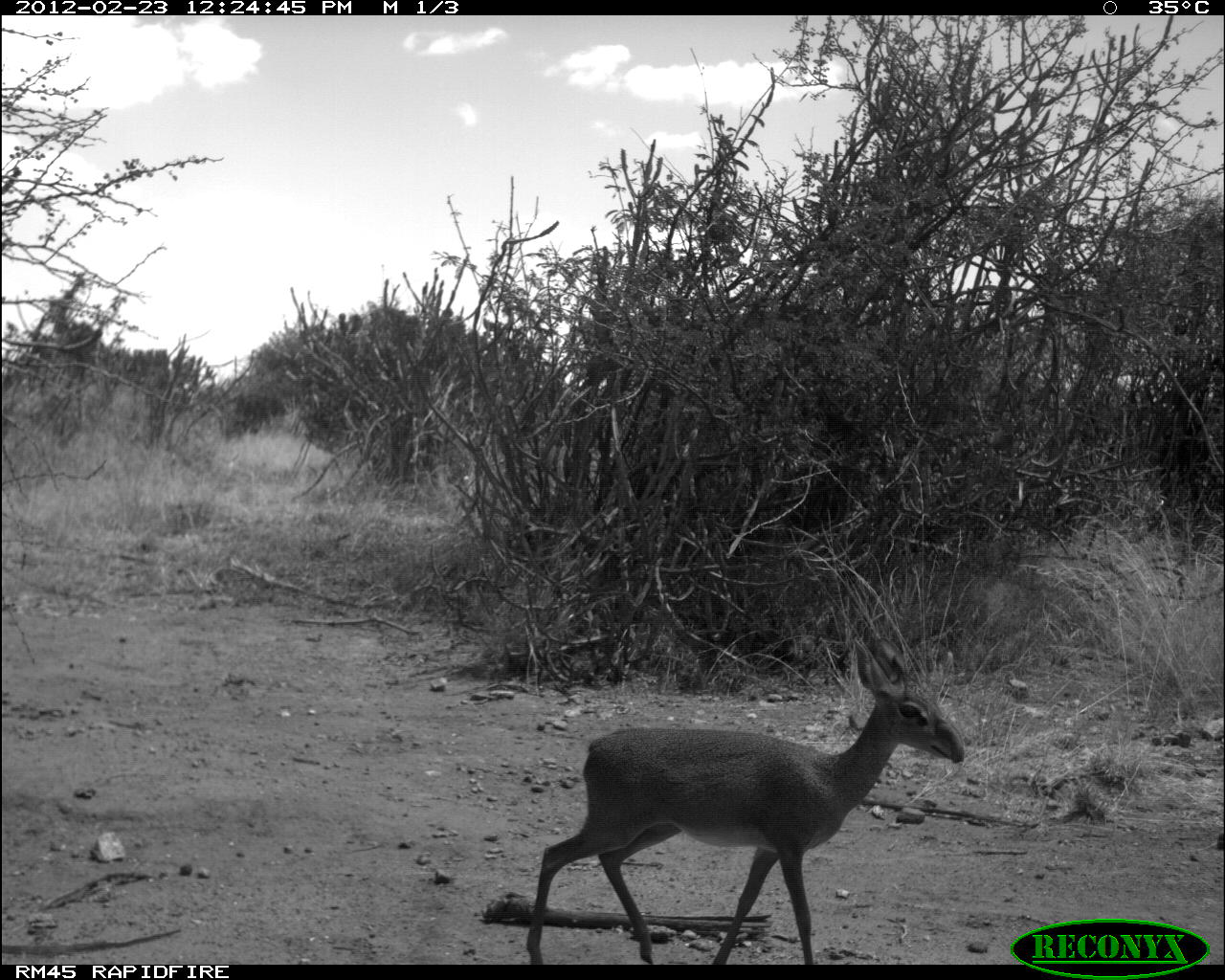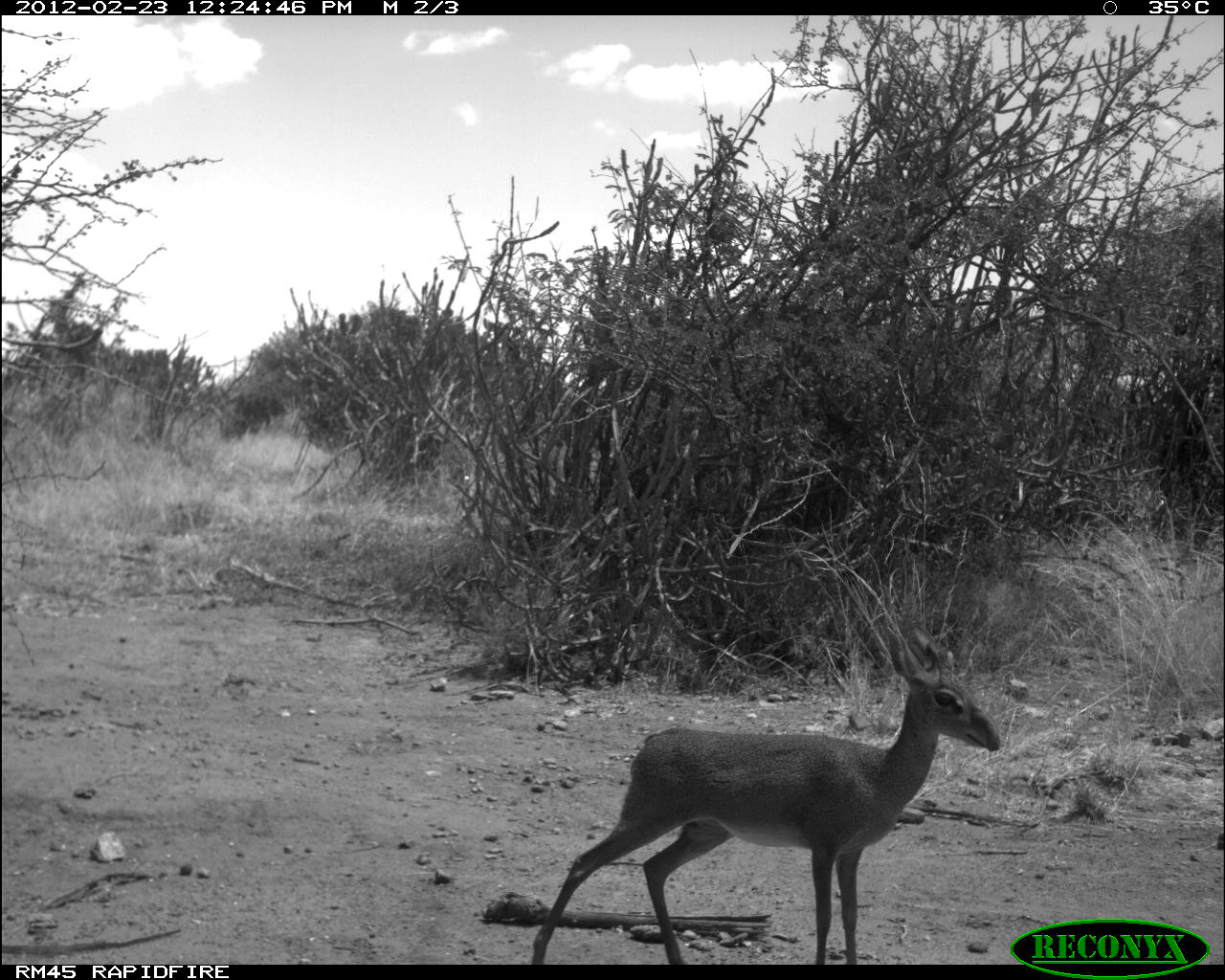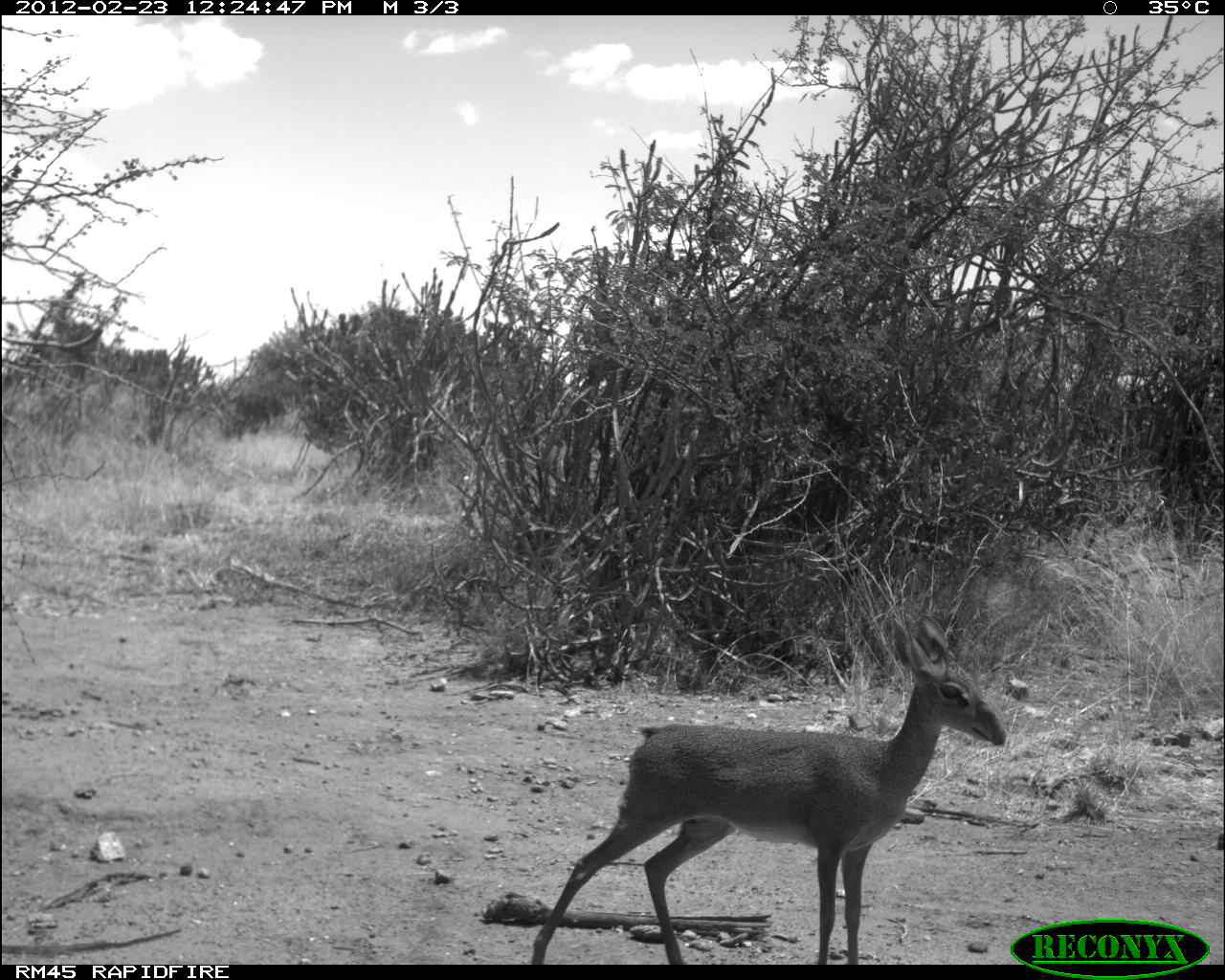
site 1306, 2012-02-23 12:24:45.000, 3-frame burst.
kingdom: Animalia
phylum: Chordata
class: Mammalia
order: Artiodactyla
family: Bovidae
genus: Madoqua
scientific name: Madoqua guentheri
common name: günther's dik-dik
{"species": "Madoqua guentheri (günther's dik-dik)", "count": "1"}